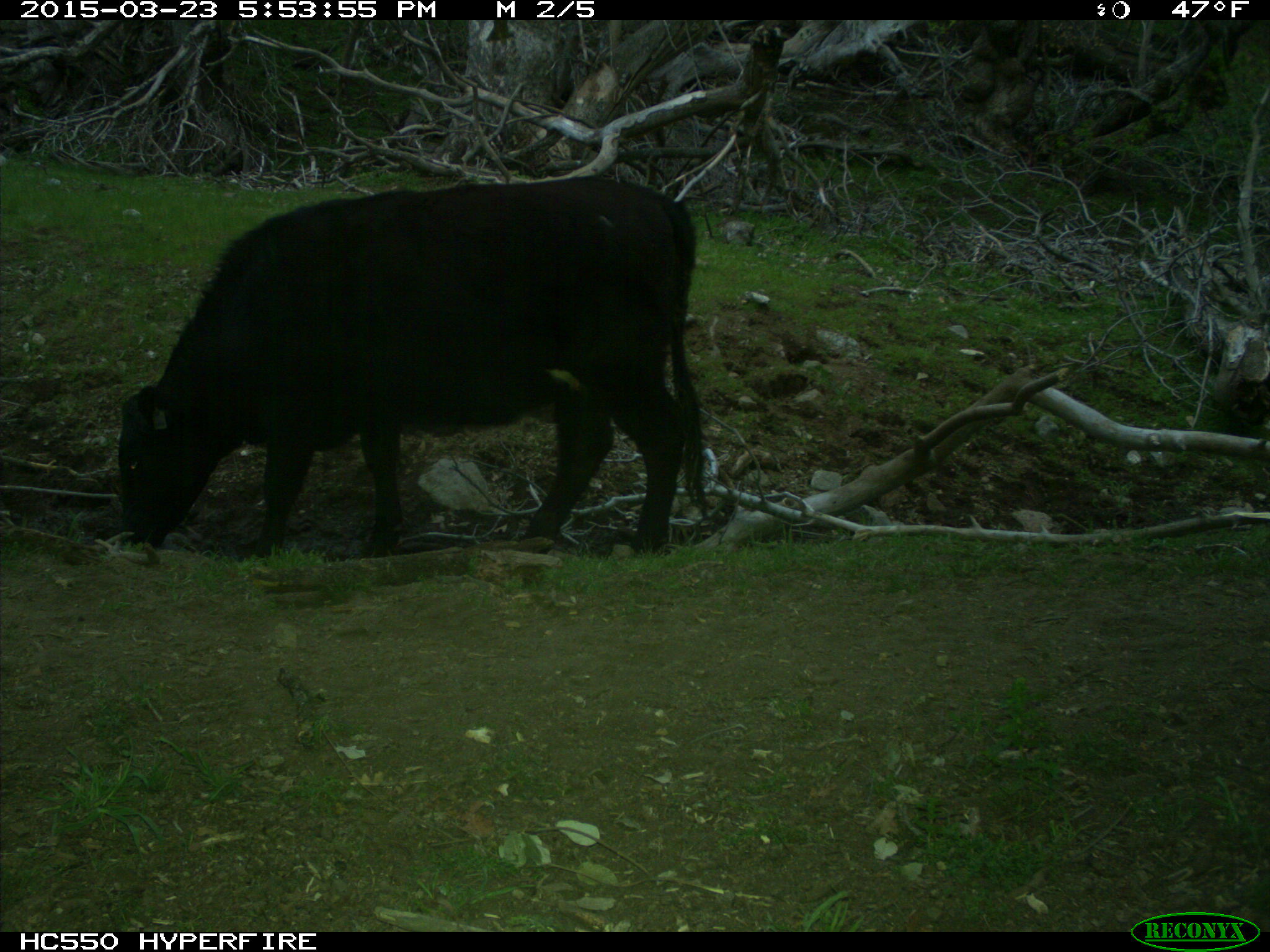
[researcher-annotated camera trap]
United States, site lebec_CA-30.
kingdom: Animalia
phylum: Chordata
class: Mammalia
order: Artiodactyla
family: Bovidae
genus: Bos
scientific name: Bos taurus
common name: domestic cow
Bos taurus (domestic cow).